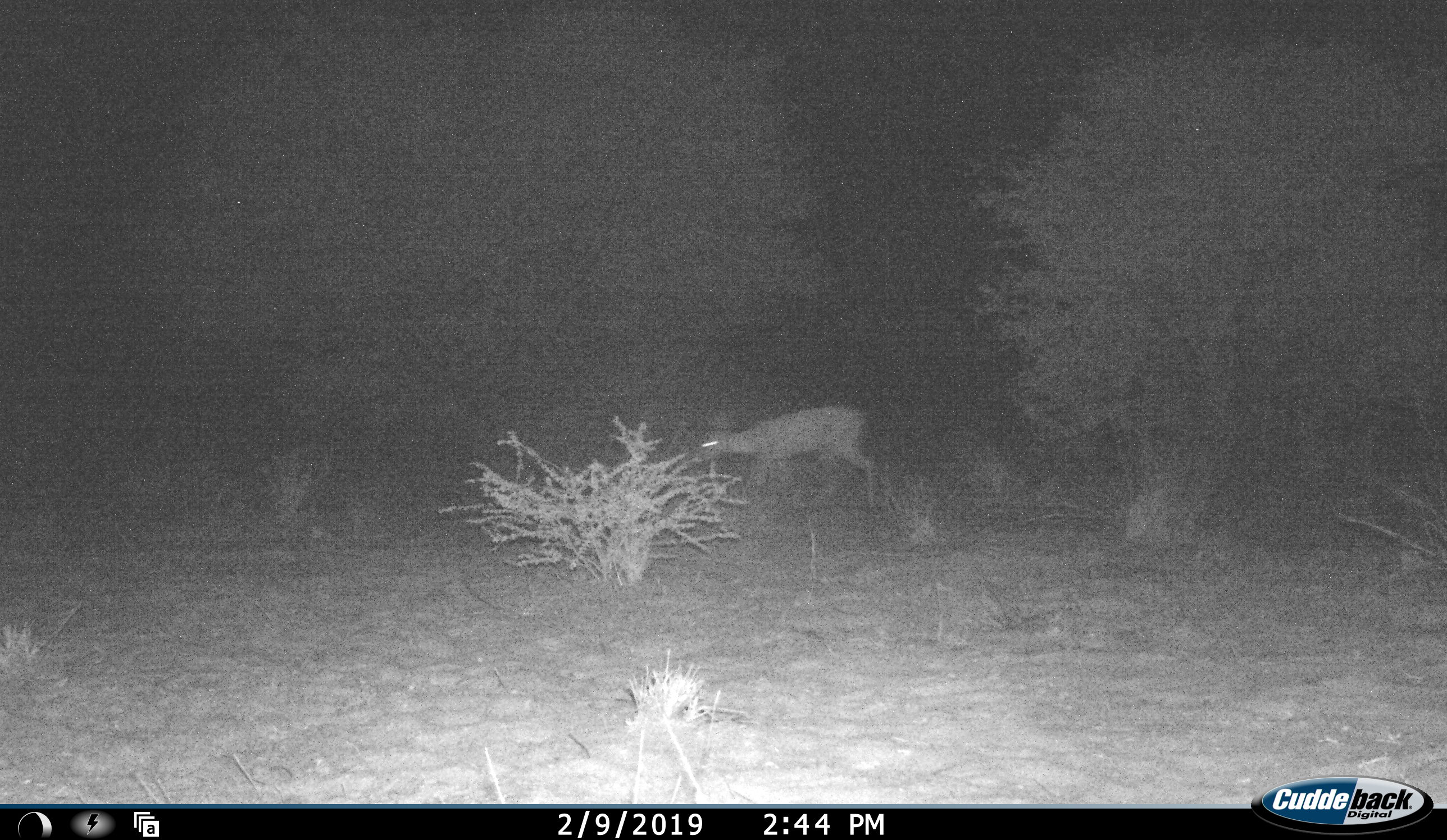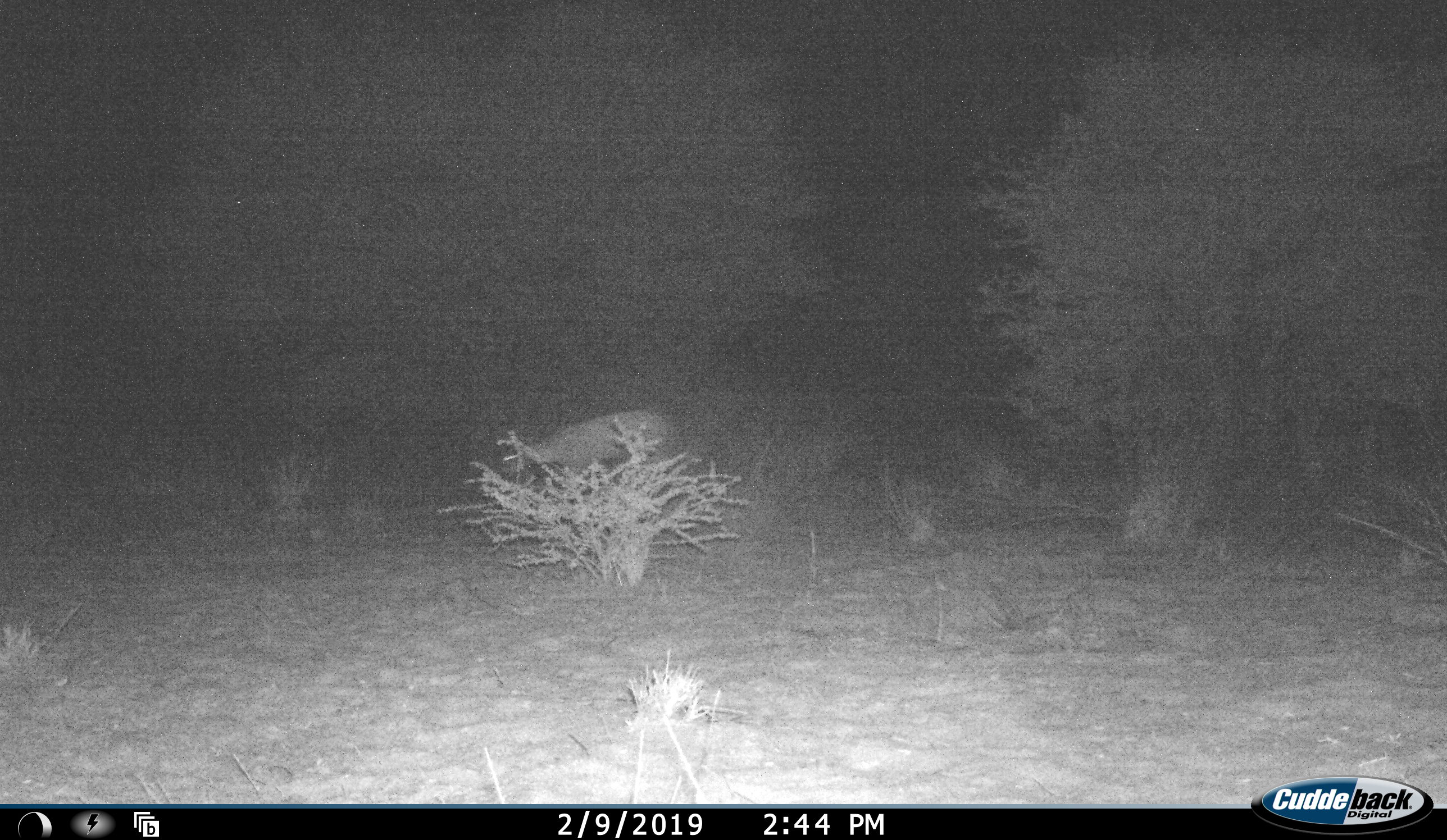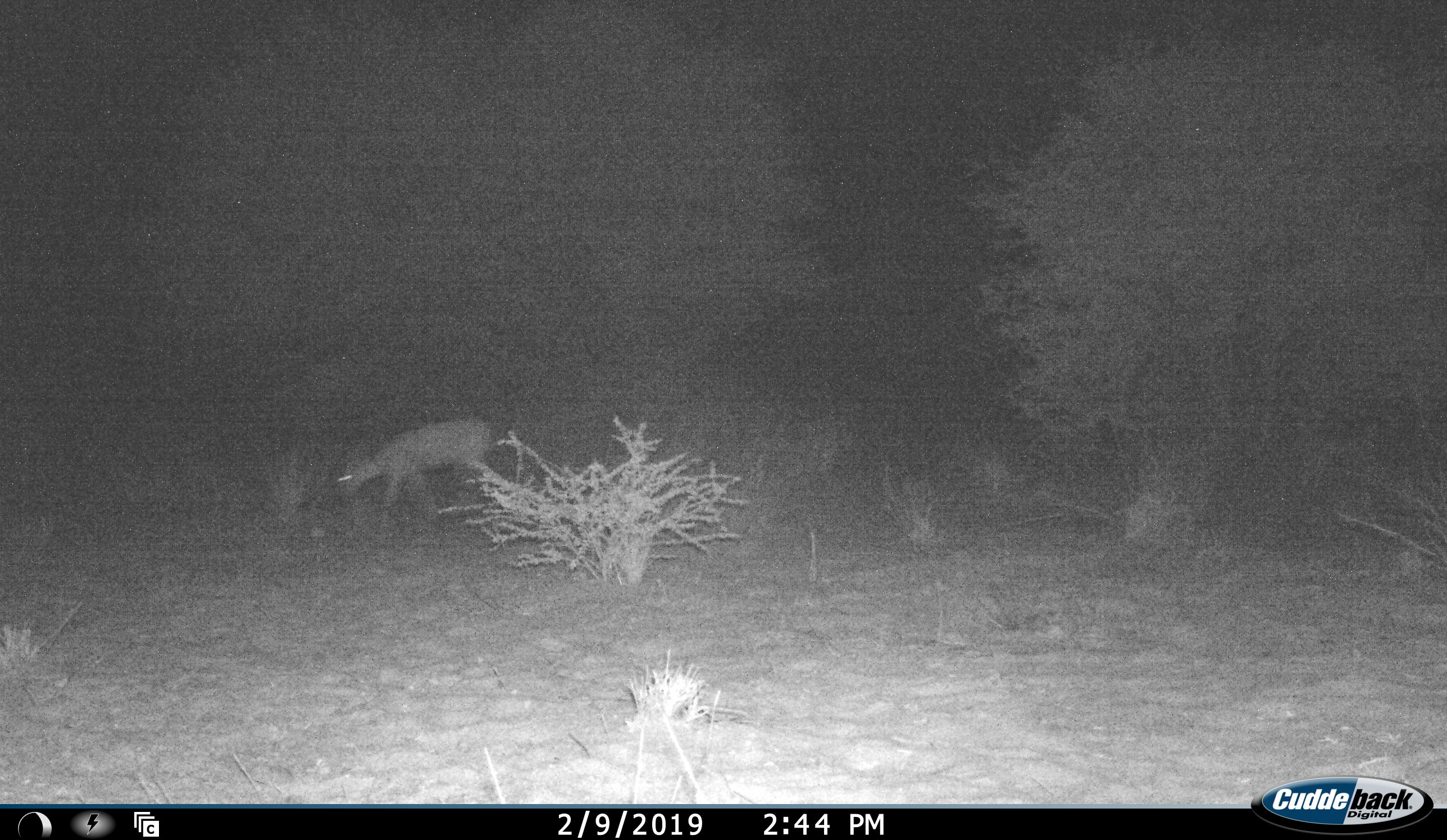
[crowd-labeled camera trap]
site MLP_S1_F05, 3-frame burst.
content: unidentified animal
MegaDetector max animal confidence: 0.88